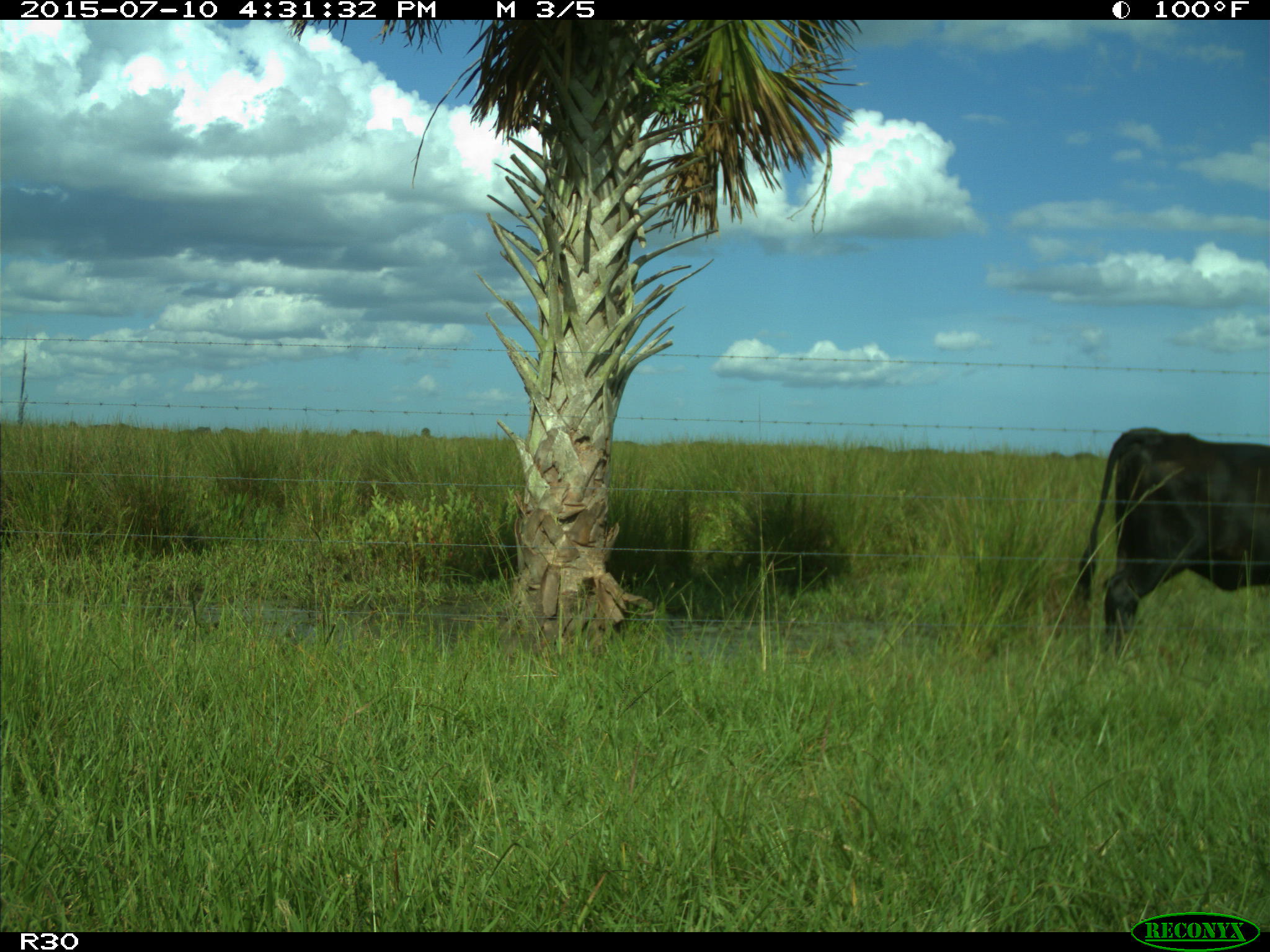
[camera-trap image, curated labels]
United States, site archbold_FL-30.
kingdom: Animalia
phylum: Chordata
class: Mammalia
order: Artiodactyla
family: Bovidae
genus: Bos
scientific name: Bos taurus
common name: domestic cow